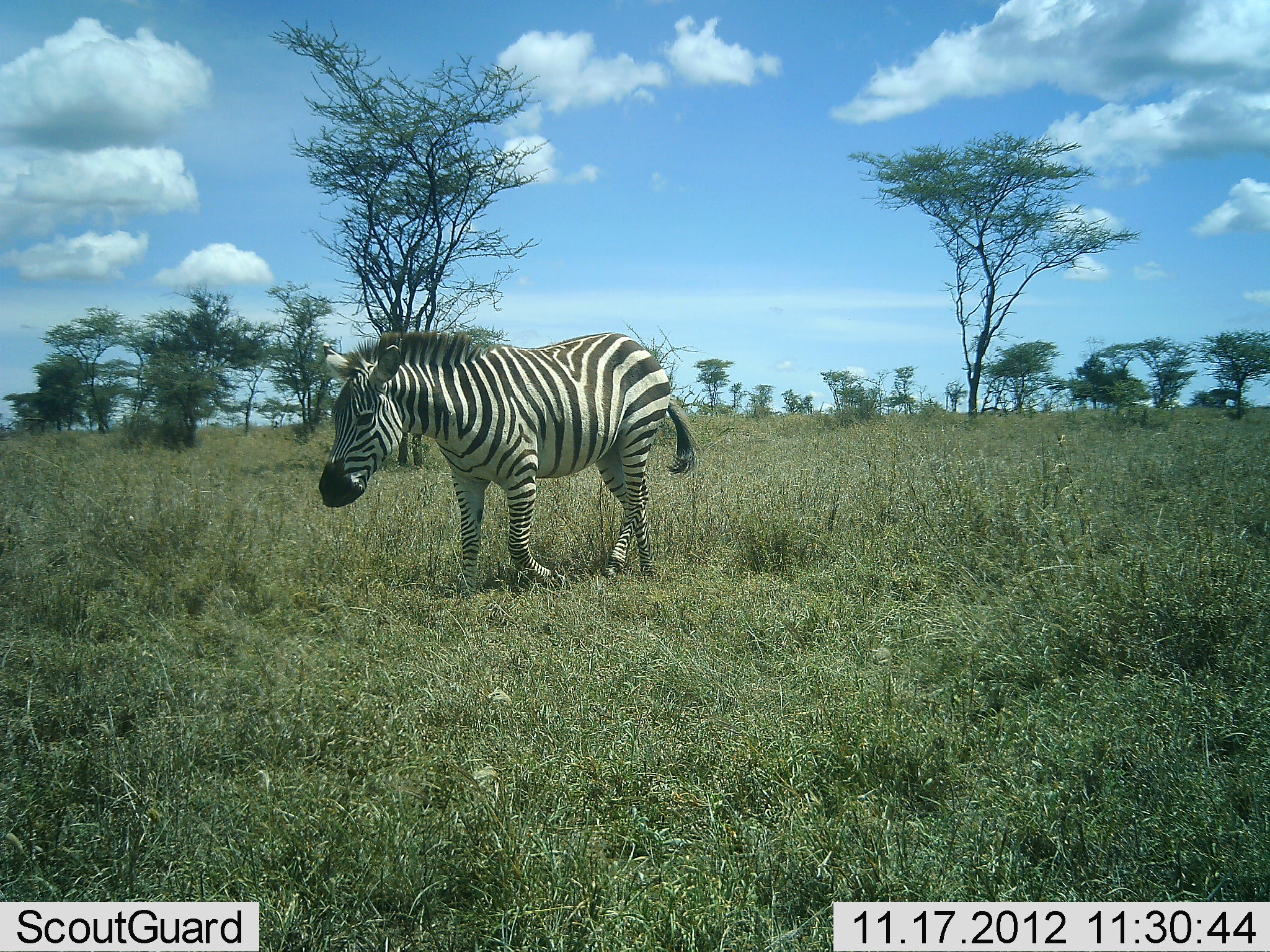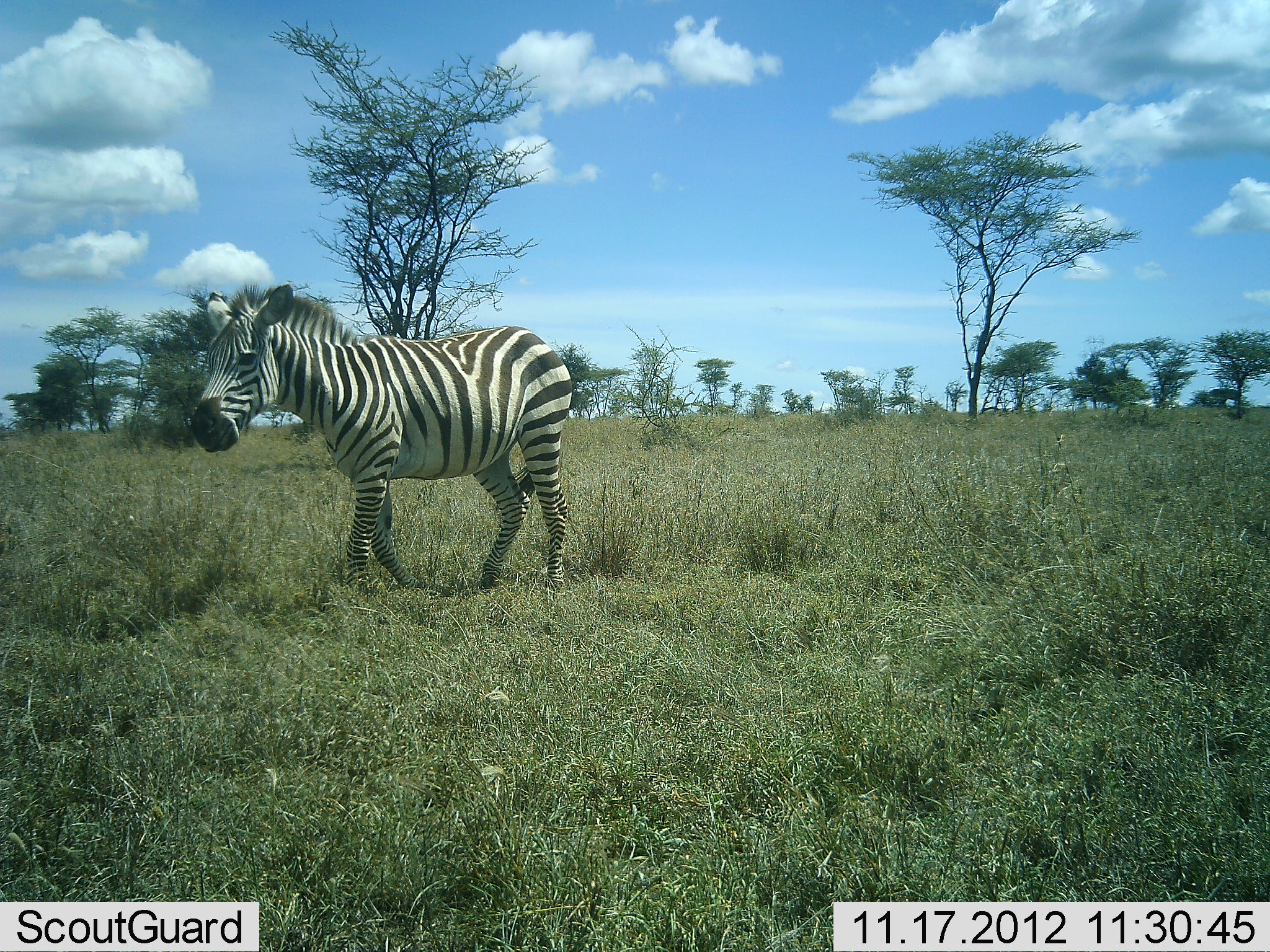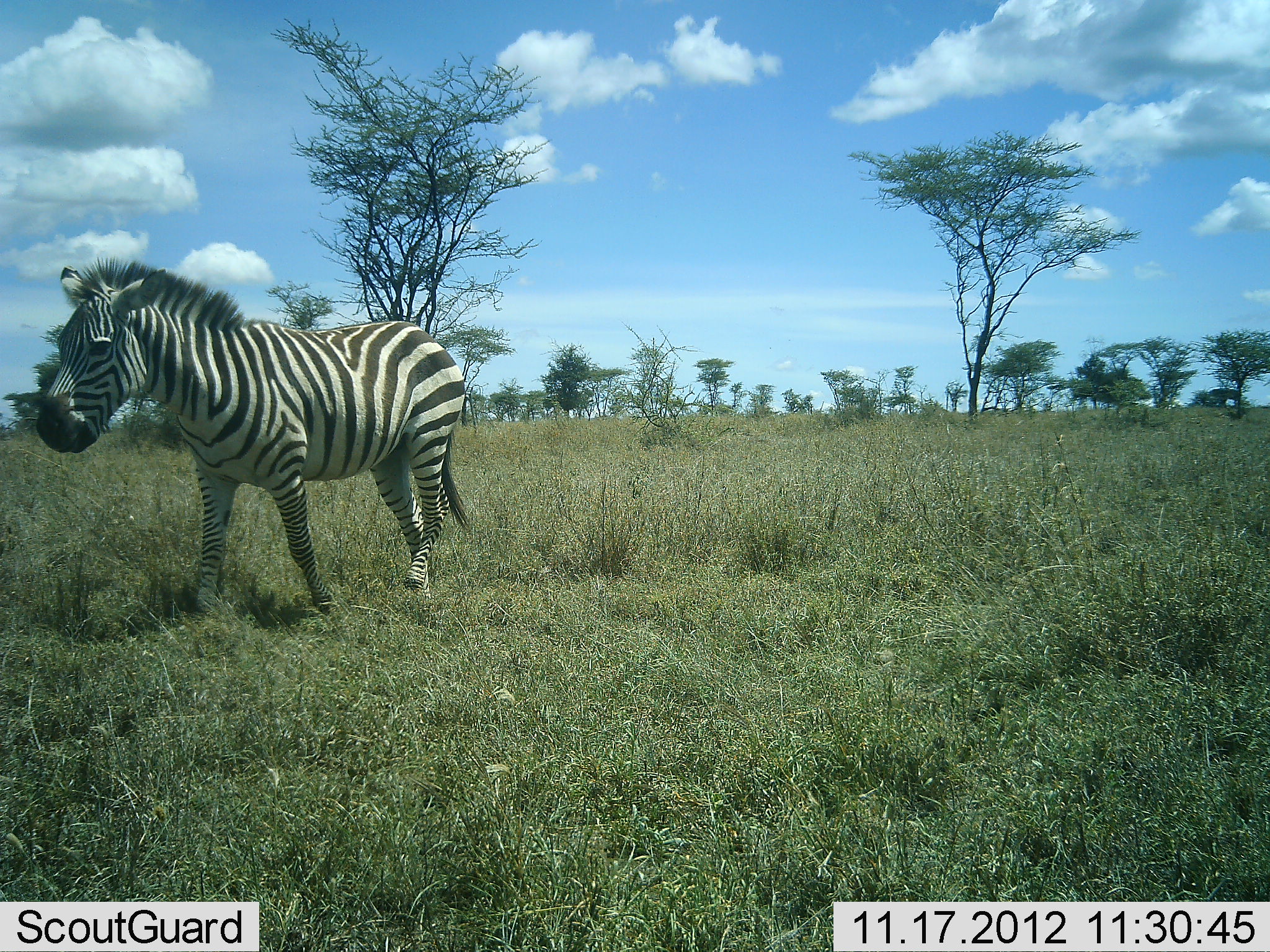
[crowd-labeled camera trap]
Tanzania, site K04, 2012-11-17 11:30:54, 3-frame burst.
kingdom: Animalia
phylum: Chordata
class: Mammalia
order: Perissodactyla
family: Equidae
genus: Equus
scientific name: Equus quagga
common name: plains zebra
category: zebra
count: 1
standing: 10%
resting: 0%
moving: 100%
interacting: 0%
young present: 0%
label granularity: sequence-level